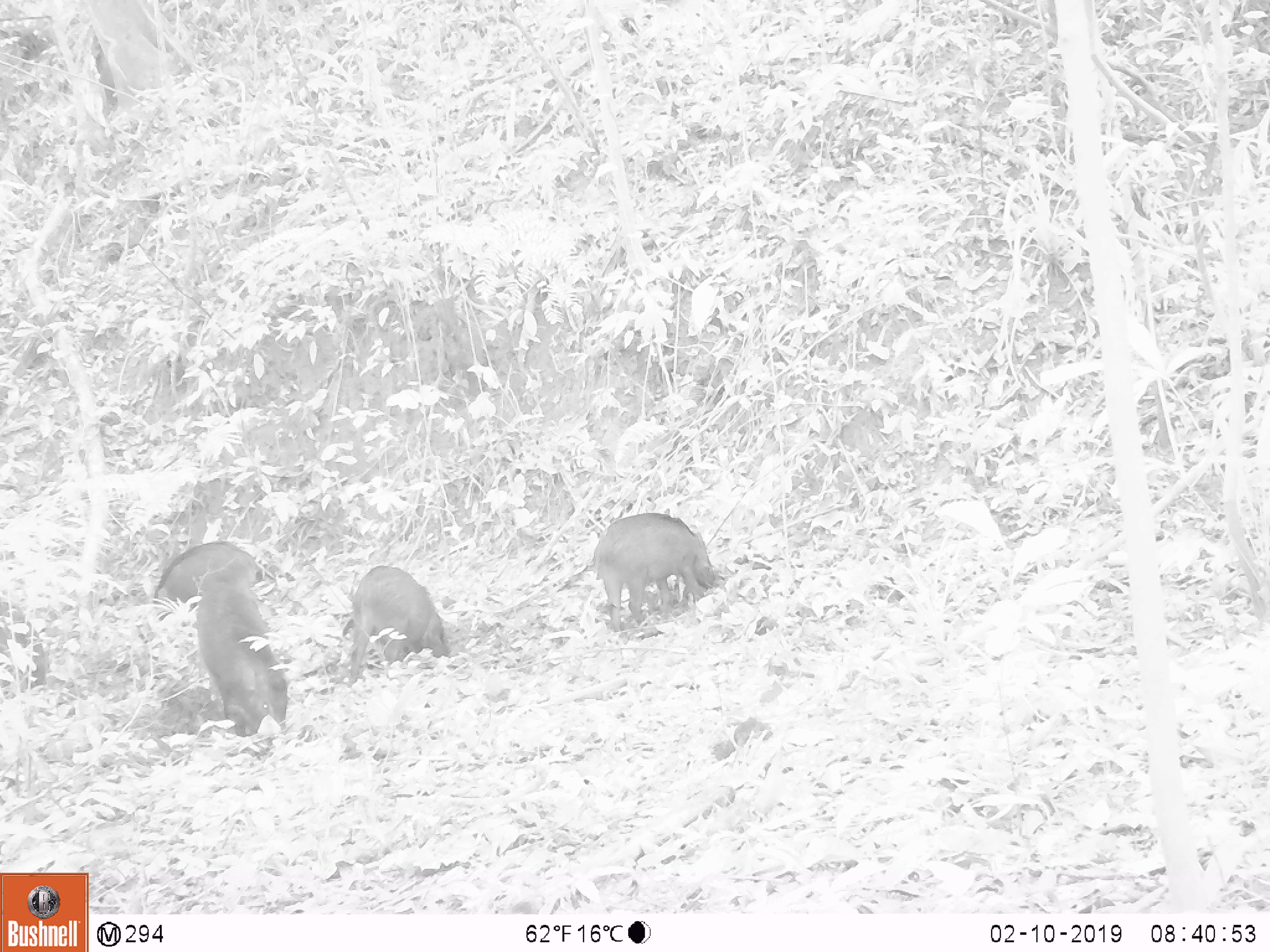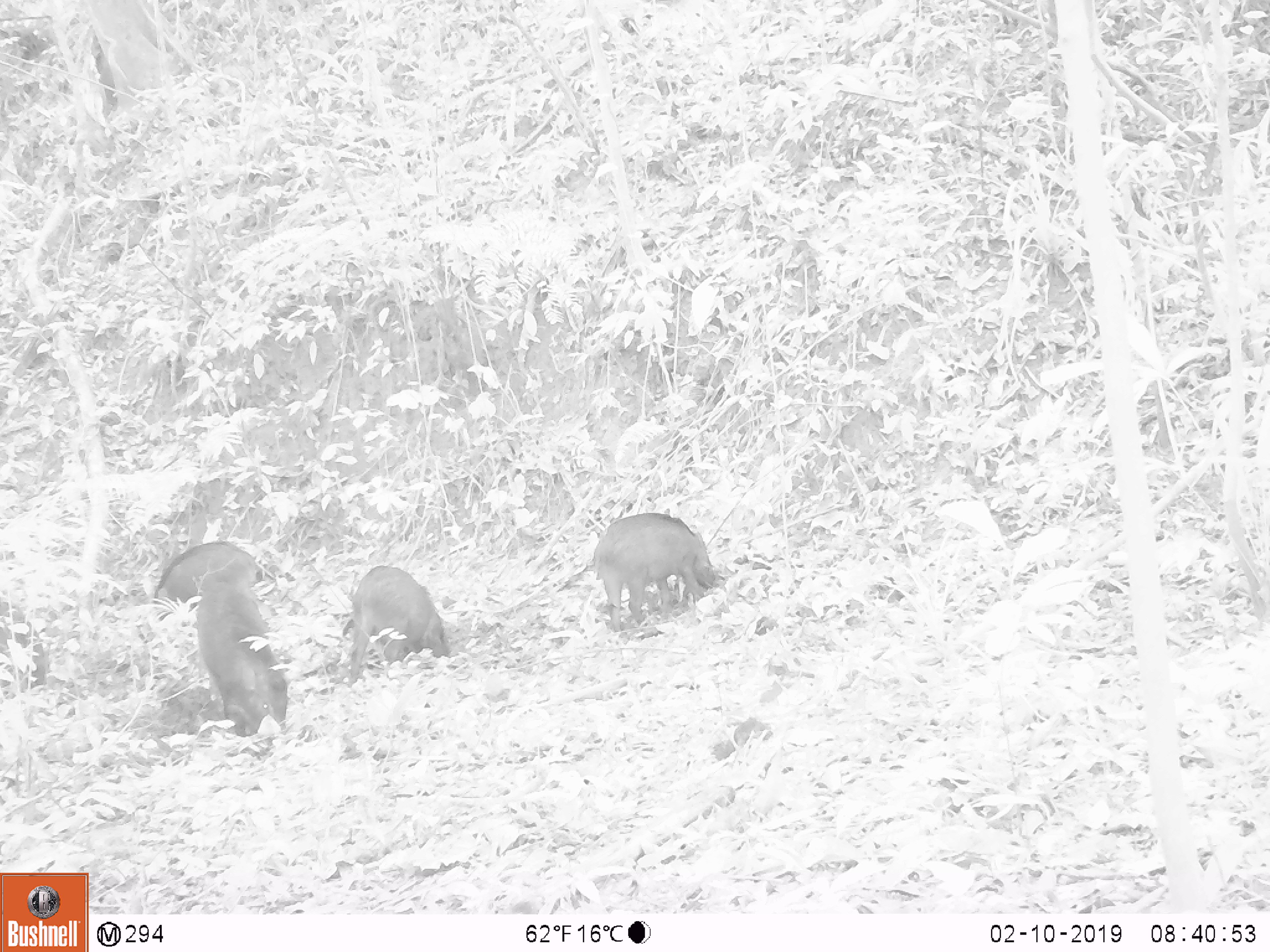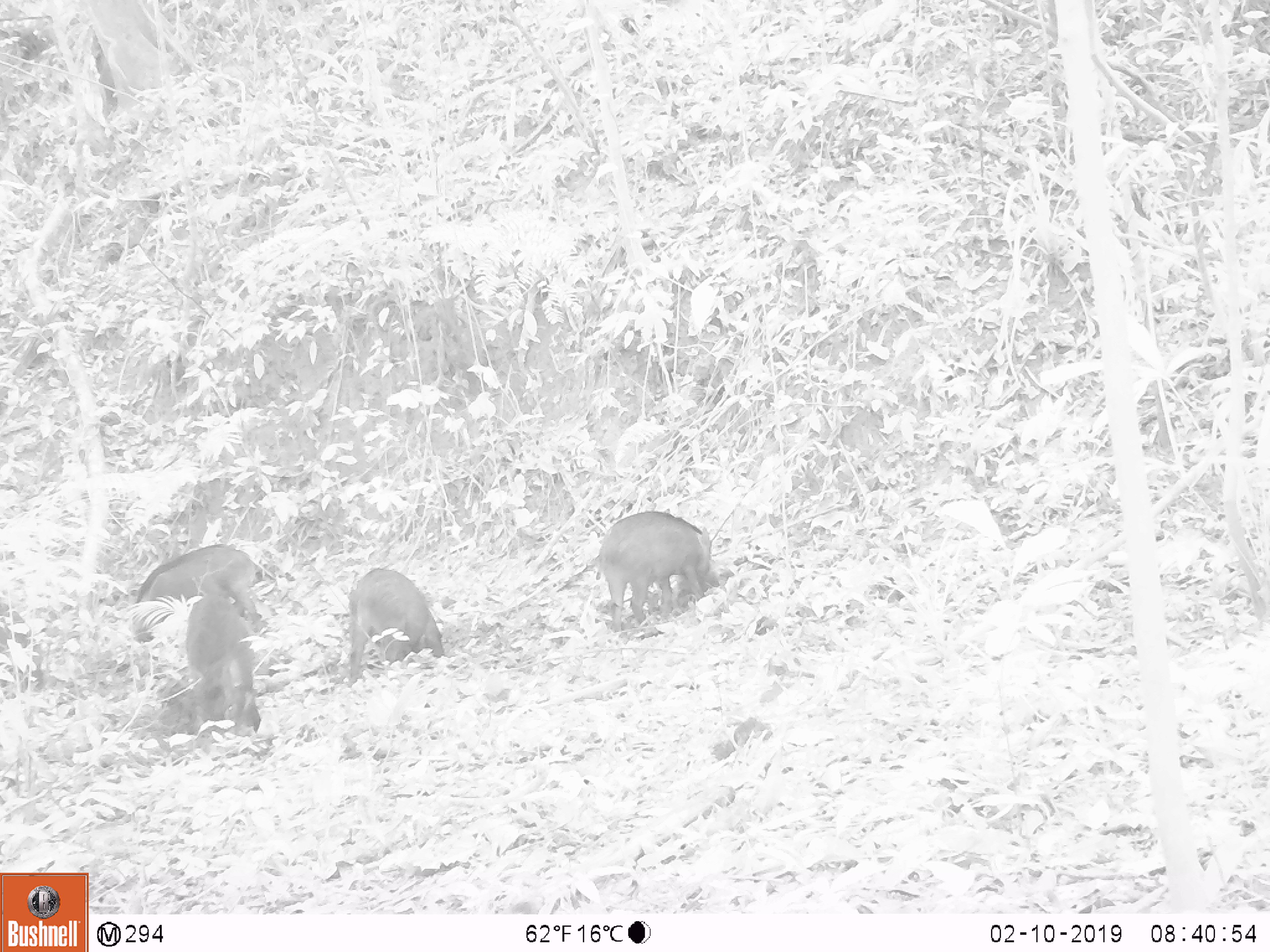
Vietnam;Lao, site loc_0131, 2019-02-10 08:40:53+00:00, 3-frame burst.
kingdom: Animalia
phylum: Chordata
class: Aves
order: Galliformes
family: Phasianidae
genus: Gallus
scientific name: Gallus gallus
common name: red junglefowl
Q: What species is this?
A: Red junglefowl (Gallus gallus).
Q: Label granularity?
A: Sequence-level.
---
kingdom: Animalia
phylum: Chordata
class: Mammalia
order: Artiodactyla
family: Suidae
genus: Sus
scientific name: Sus scrofa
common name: eurasian wild pig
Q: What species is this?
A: Eurasian wild pig (Sus scrofa).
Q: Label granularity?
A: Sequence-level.